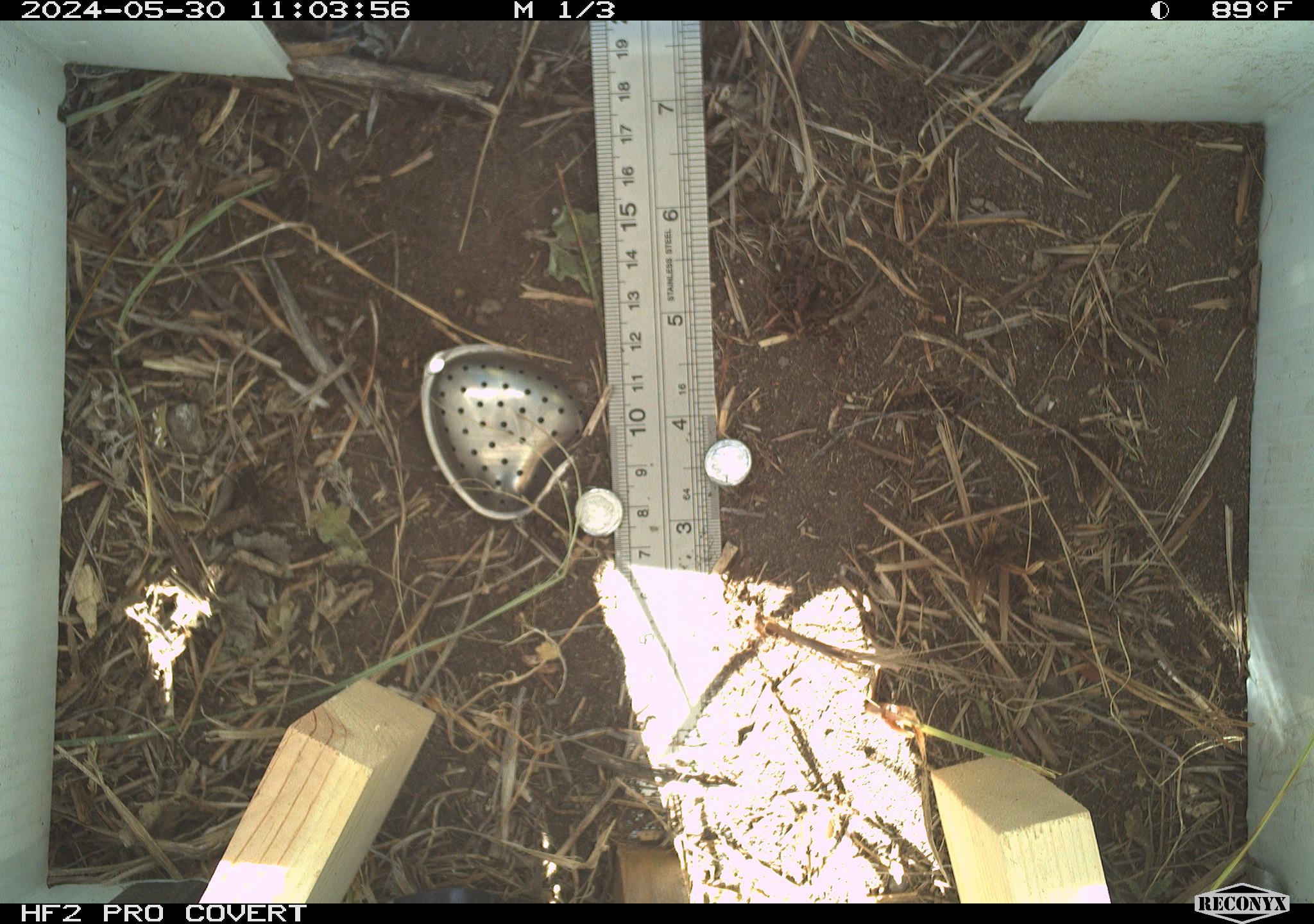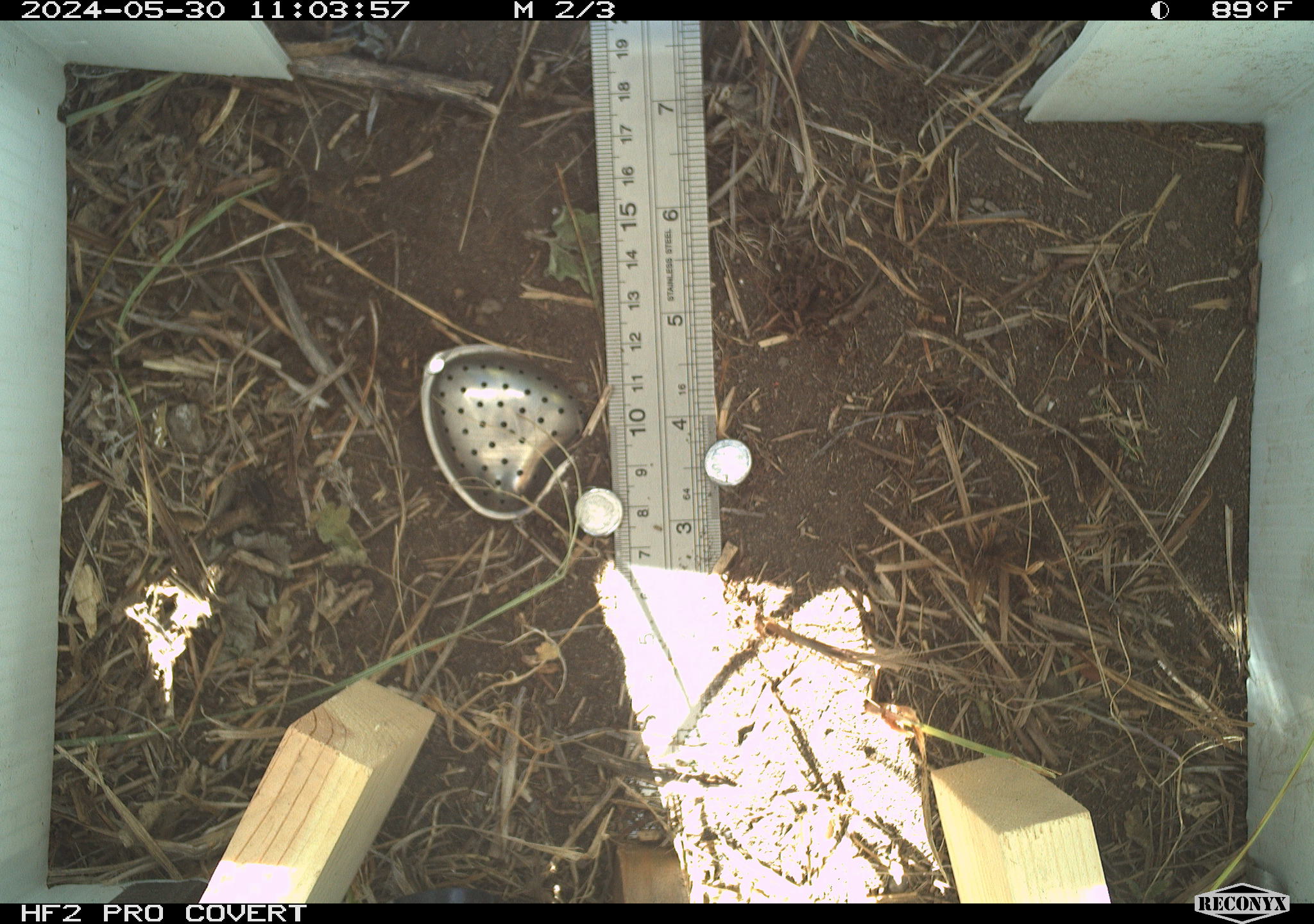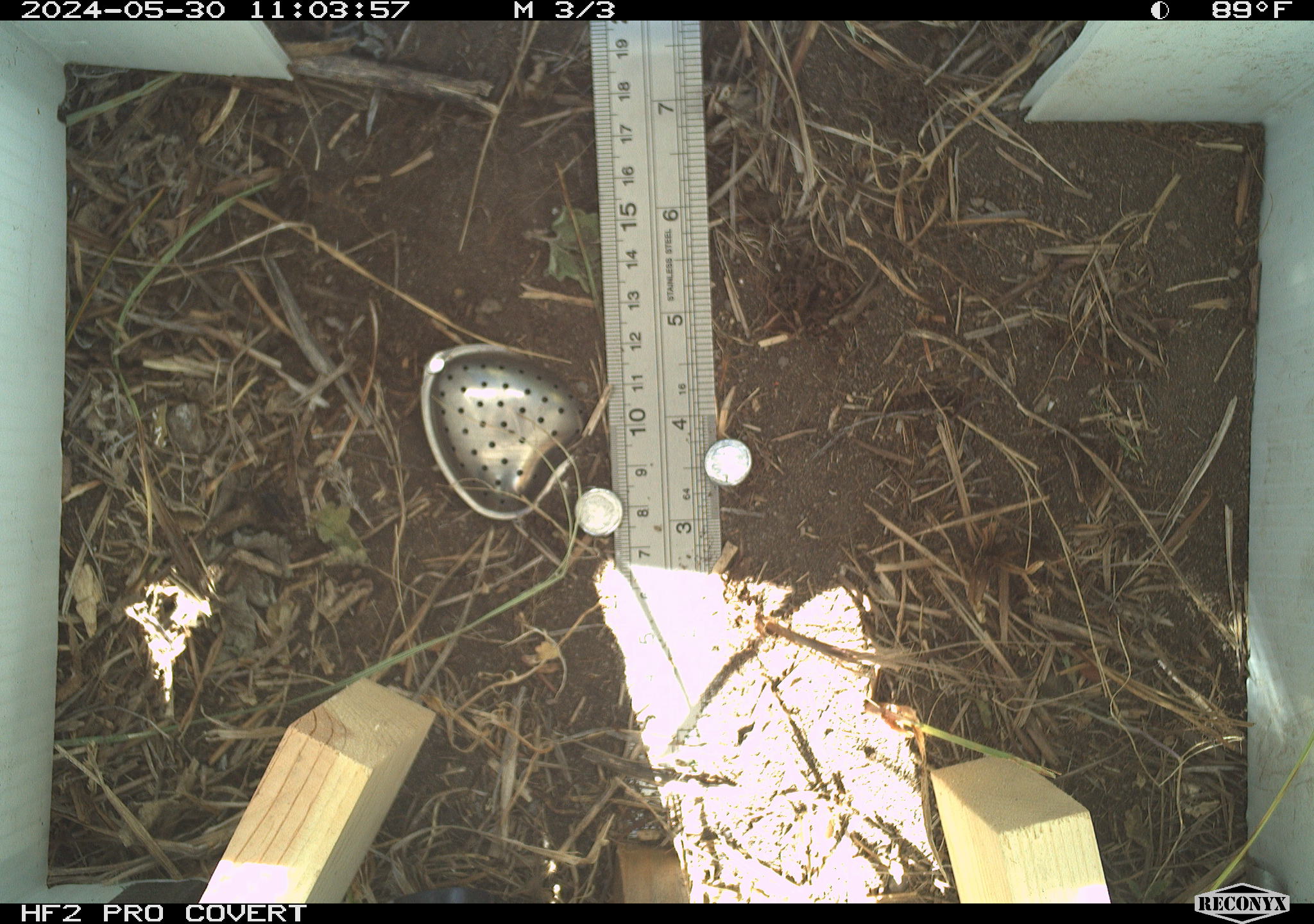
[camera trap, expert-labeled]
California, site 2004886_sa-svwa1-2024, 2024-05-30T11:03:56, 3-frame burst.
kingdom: Animalia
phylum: Arthropoda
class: Insecta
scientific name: Insecta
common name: insect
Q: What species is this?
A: Insect (Insecta).